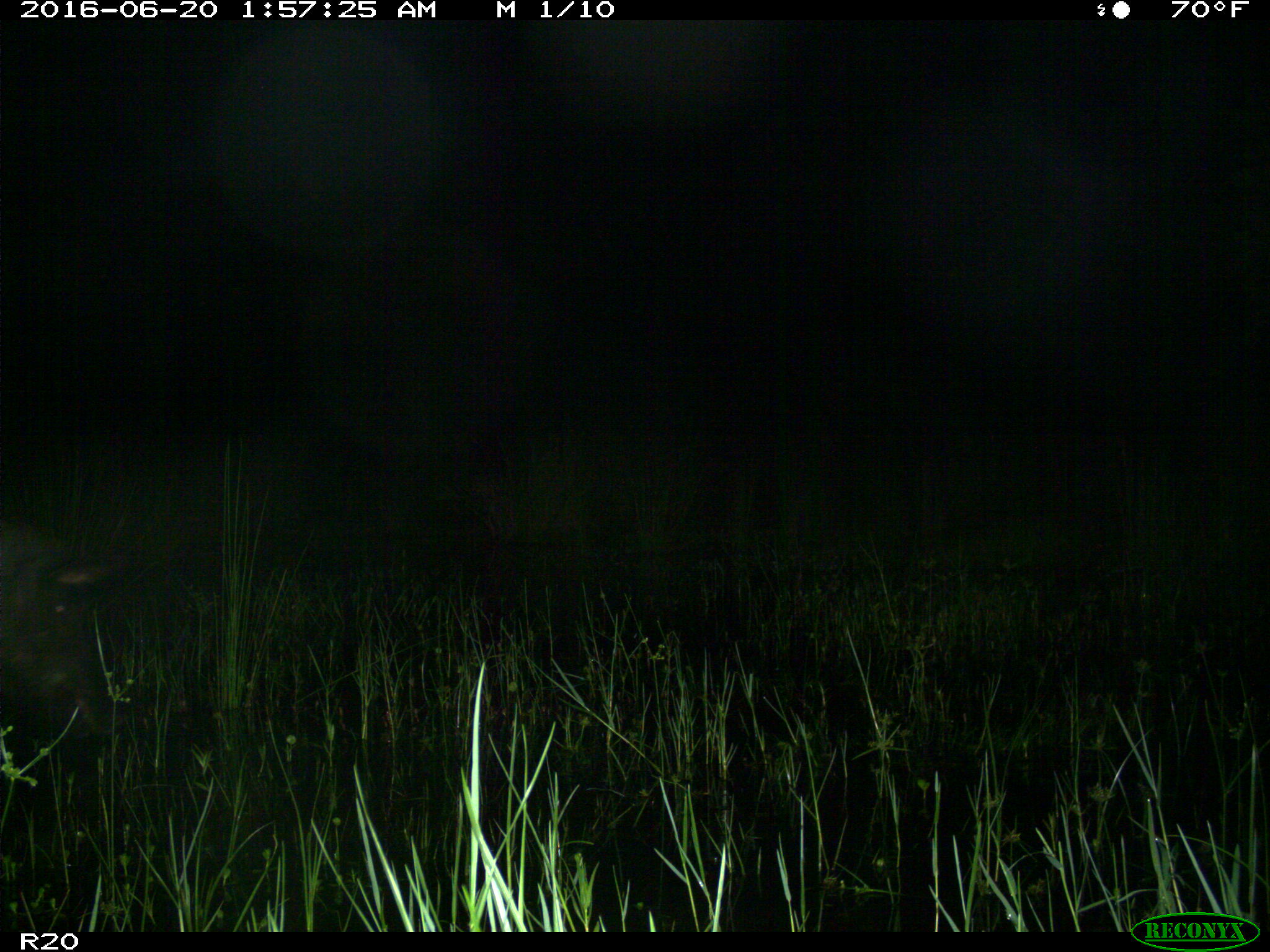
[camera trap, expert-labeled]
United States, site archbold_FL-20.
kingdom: Animalia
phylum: Chordata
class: Mammalia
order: Artiodactyla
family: Suidae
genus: Sus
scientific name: Sus scrofa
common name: wild boar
Sus scrofa (wild boar).